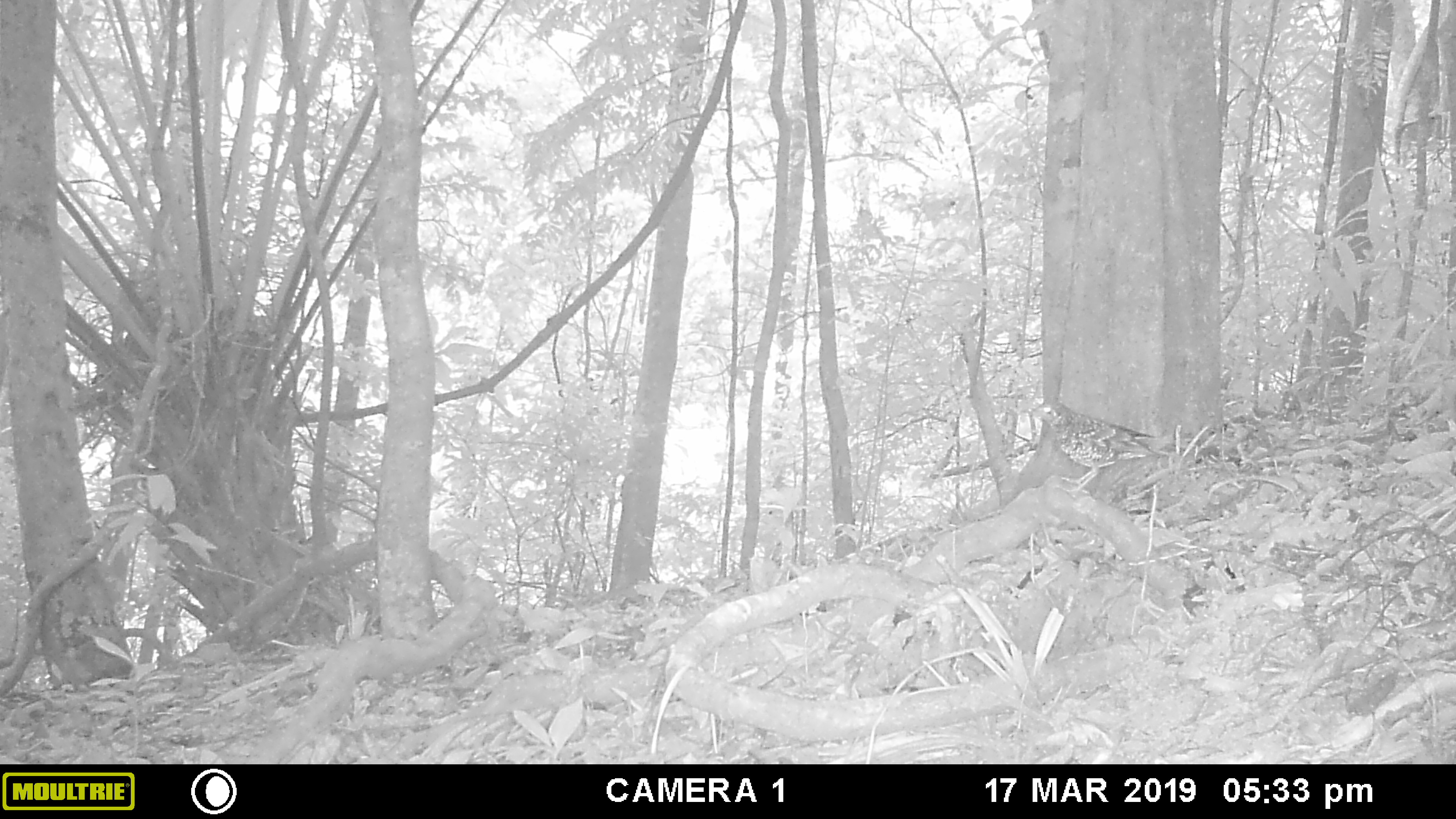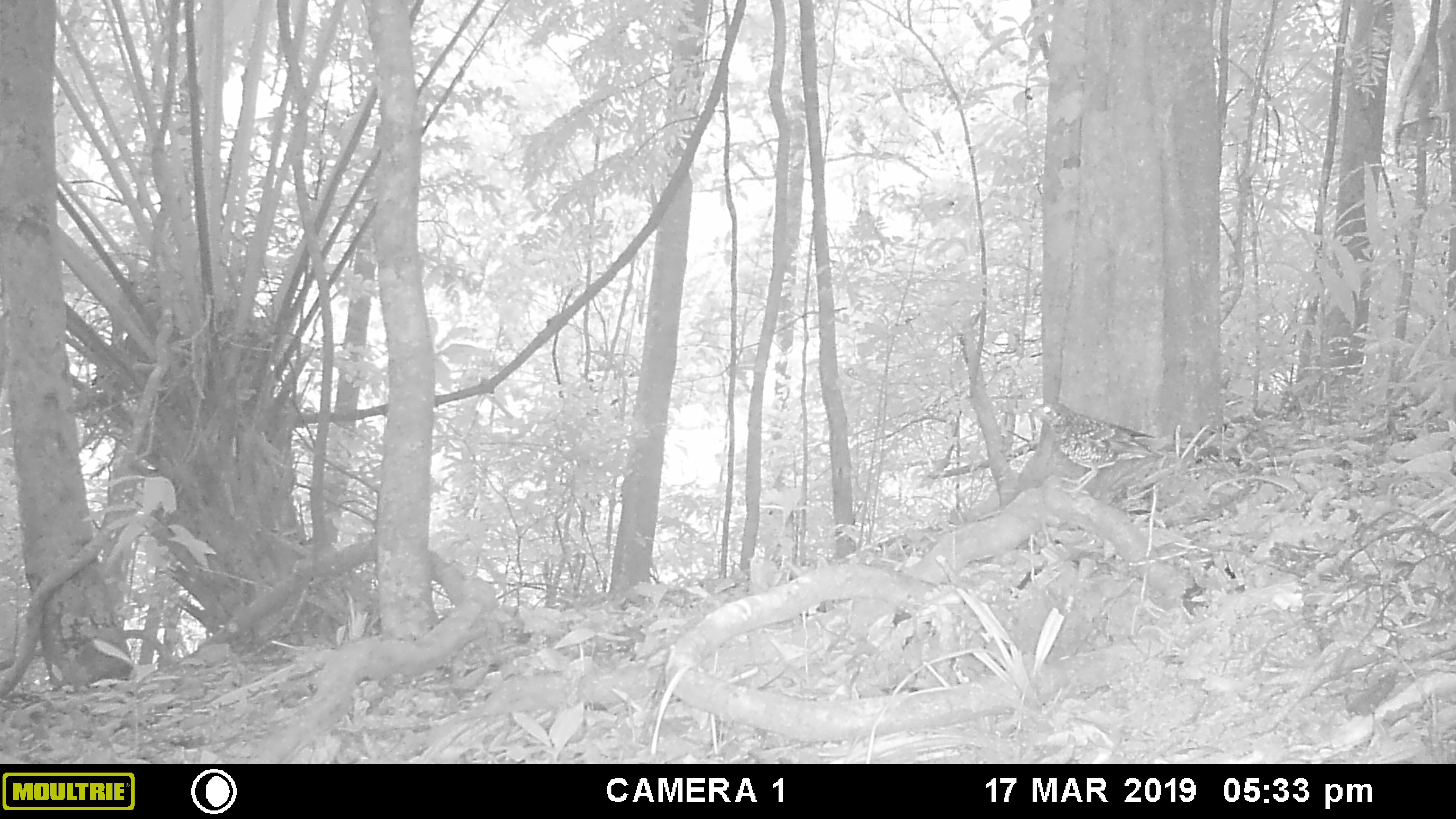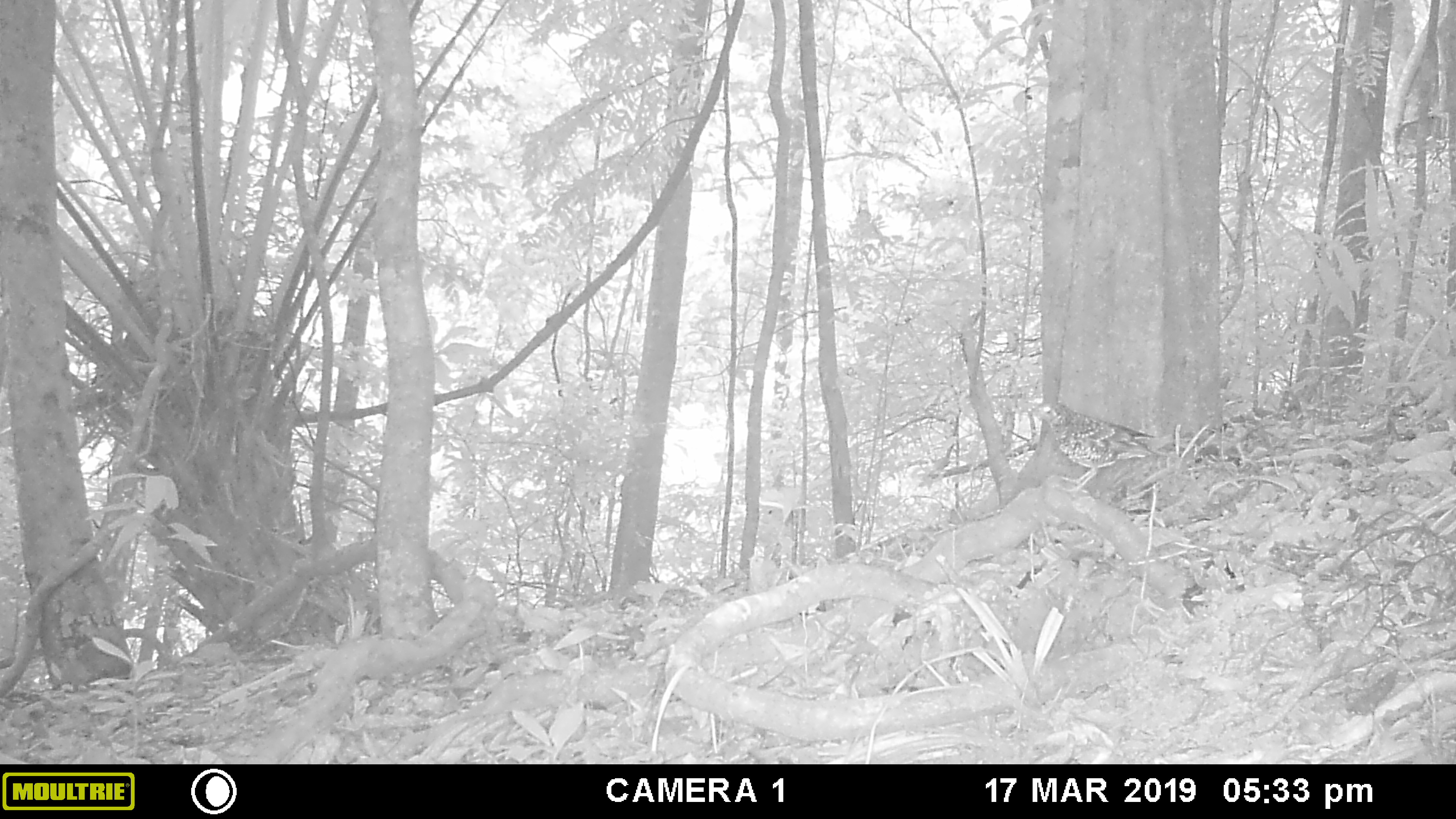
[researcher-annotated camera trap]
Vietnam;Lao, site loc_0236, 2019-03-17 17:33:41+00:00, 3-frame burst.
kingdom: Animalia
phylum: Chordata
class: Aves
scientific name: Aves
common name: bird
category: unidentified bird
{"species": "unidentified bird (bird) (Aves)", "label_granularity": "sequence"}